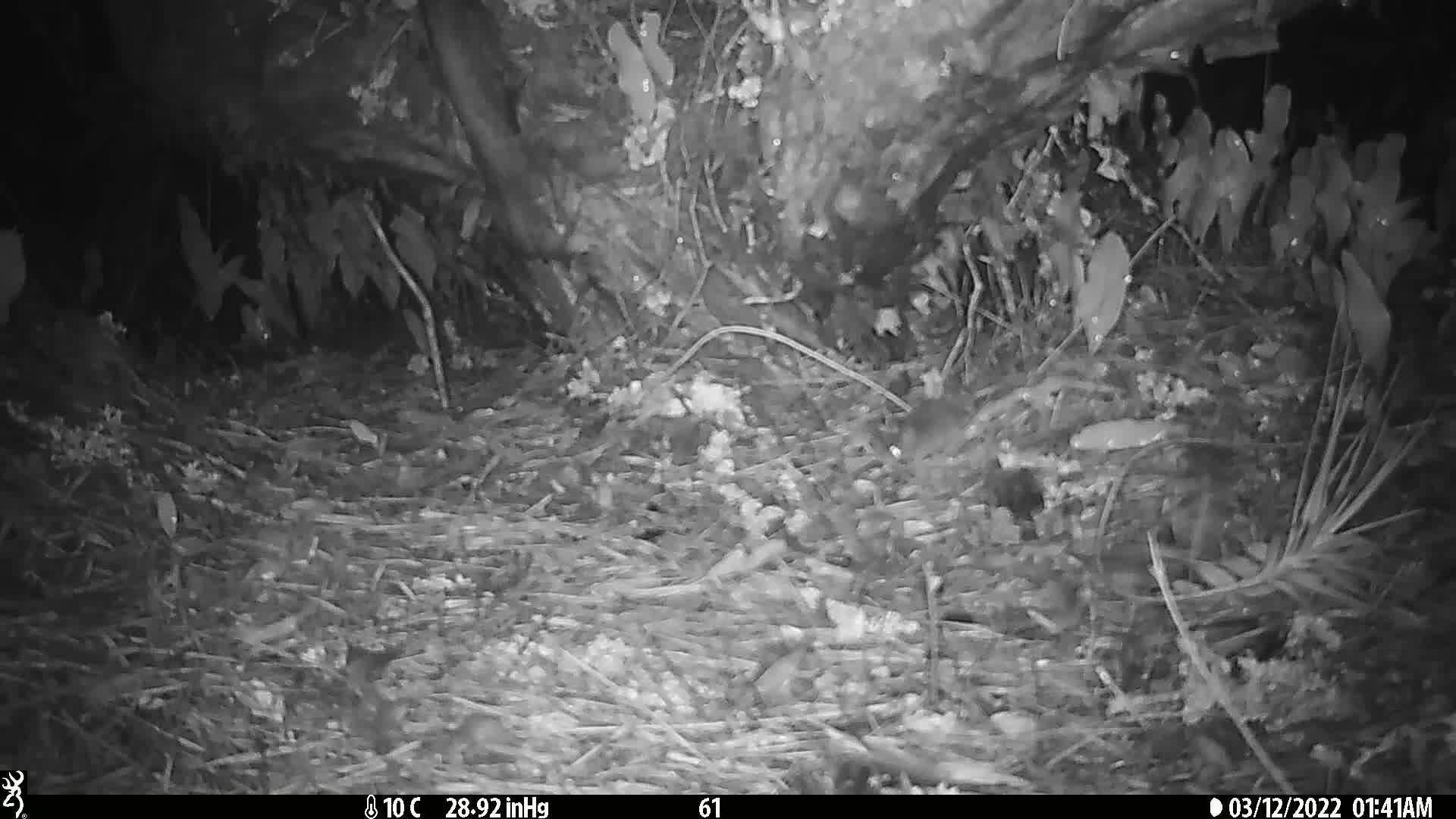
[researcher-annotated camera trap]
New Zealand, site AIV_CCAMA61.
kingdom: Animalia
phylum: Chordata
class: Mammalia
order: Rodentia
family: Muridae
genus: Mus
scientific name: Mus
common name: mouse